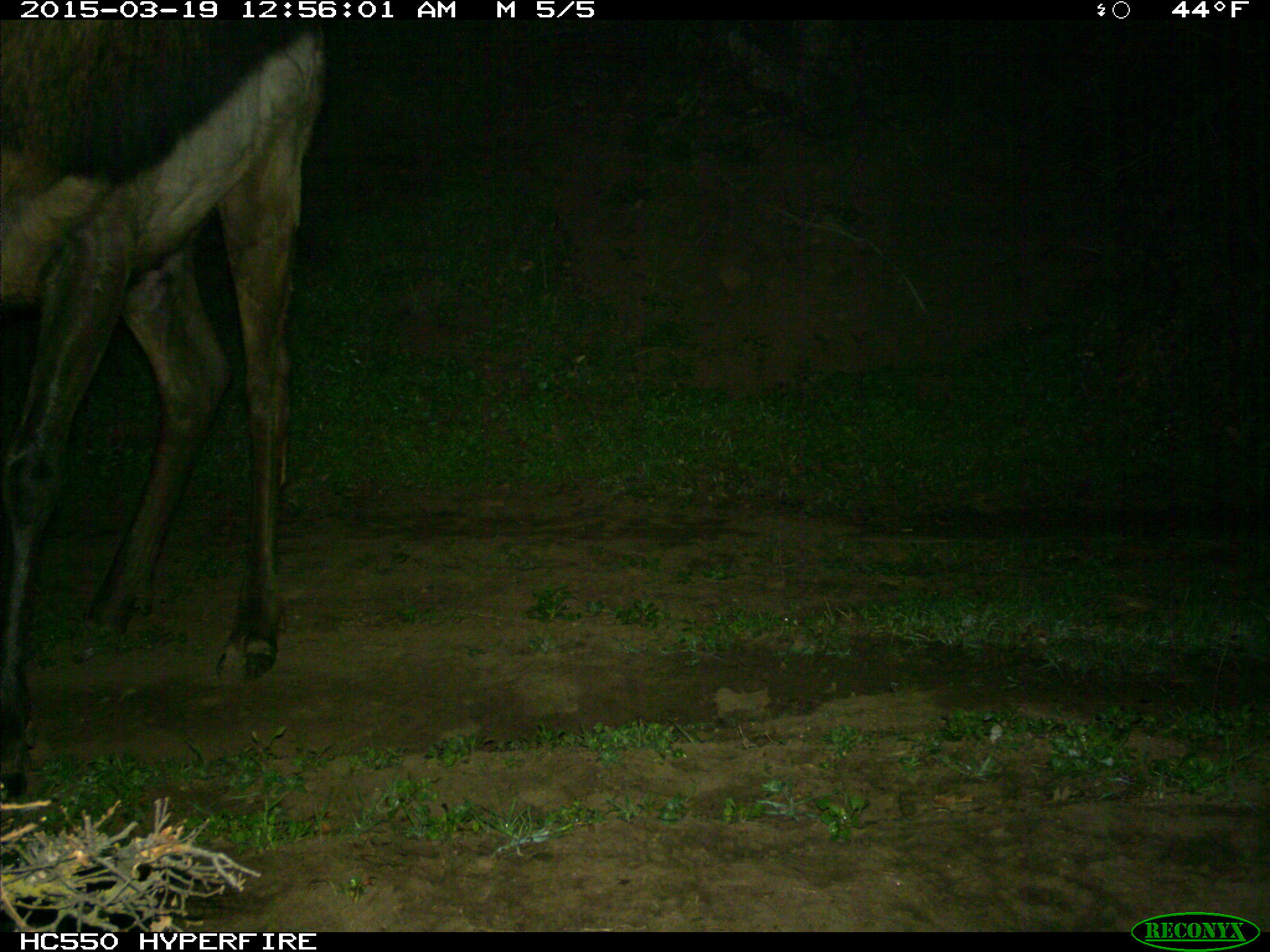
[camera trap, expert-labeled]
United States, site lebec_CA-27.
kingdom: Animalia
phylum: Chordata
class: Mammalia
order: Artiodactyla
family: Cervidae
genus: Cervus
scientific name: Cervus canadensis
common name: elk